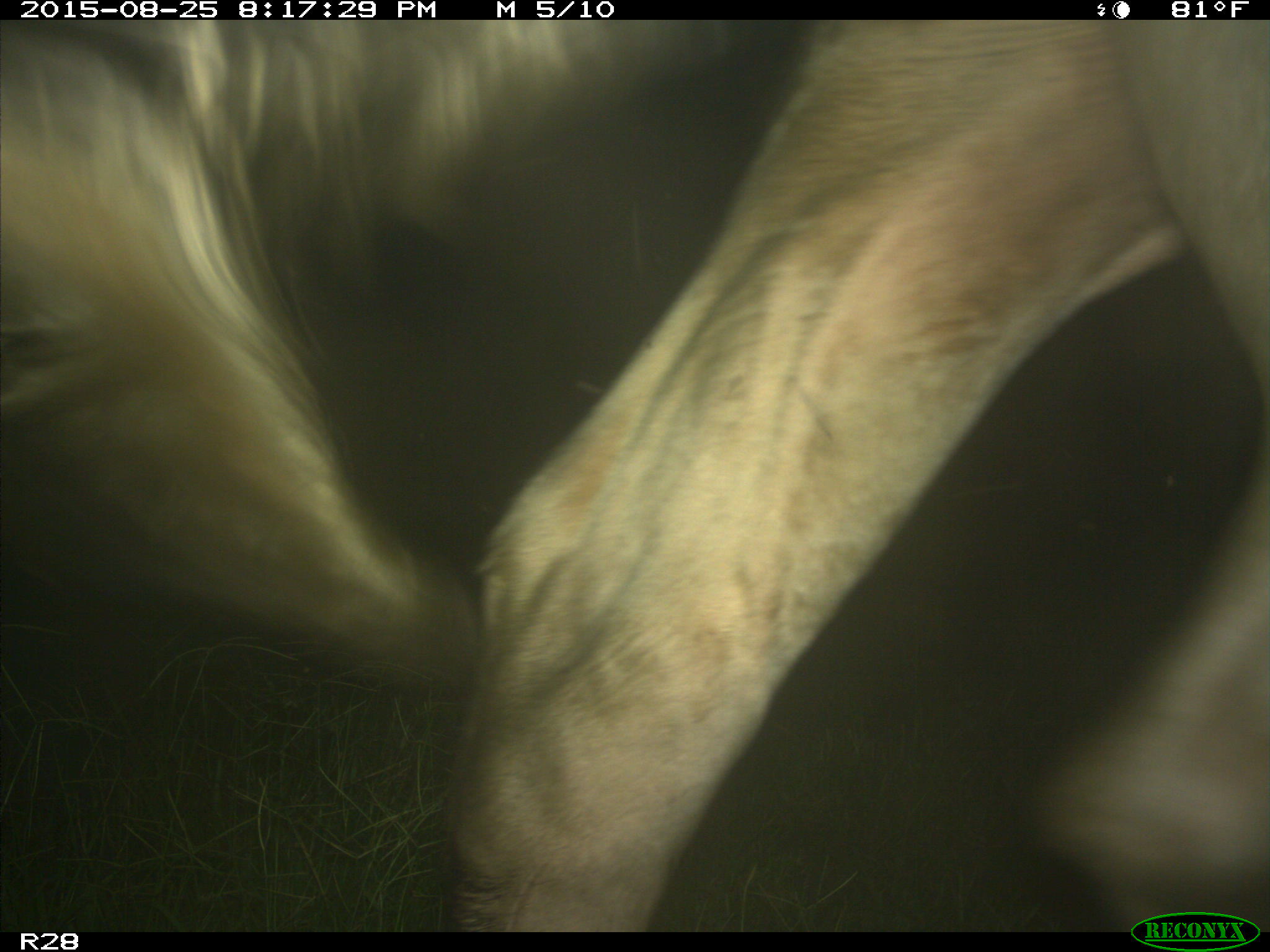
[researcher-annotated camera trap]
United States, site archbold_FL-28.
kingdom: Animalia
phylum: Chordata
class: Mammalia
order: Artiodactyla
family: Bovidae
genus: Bos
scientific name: Bos taurus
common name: domestic cow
Bos taurus (domestic cow).